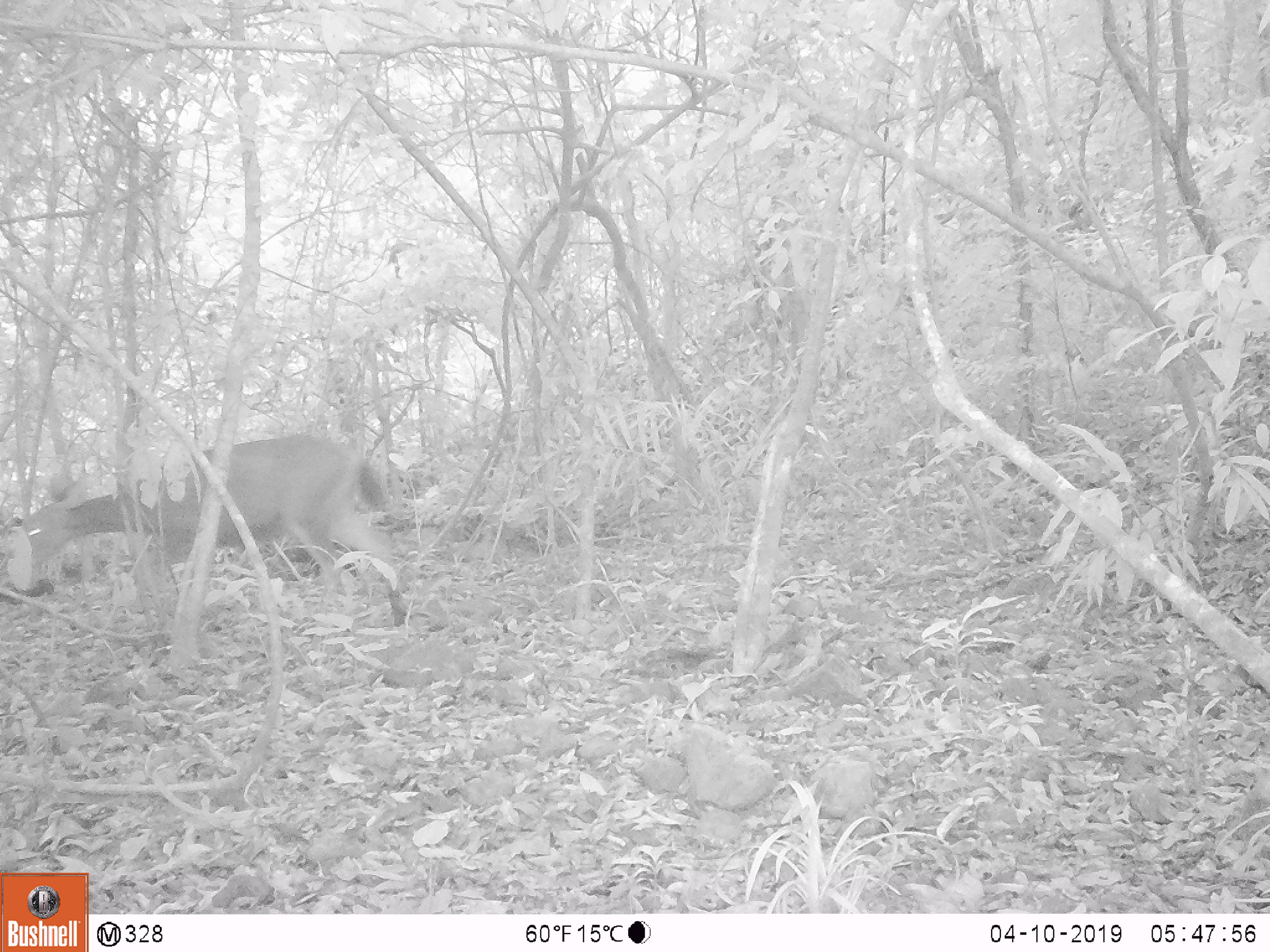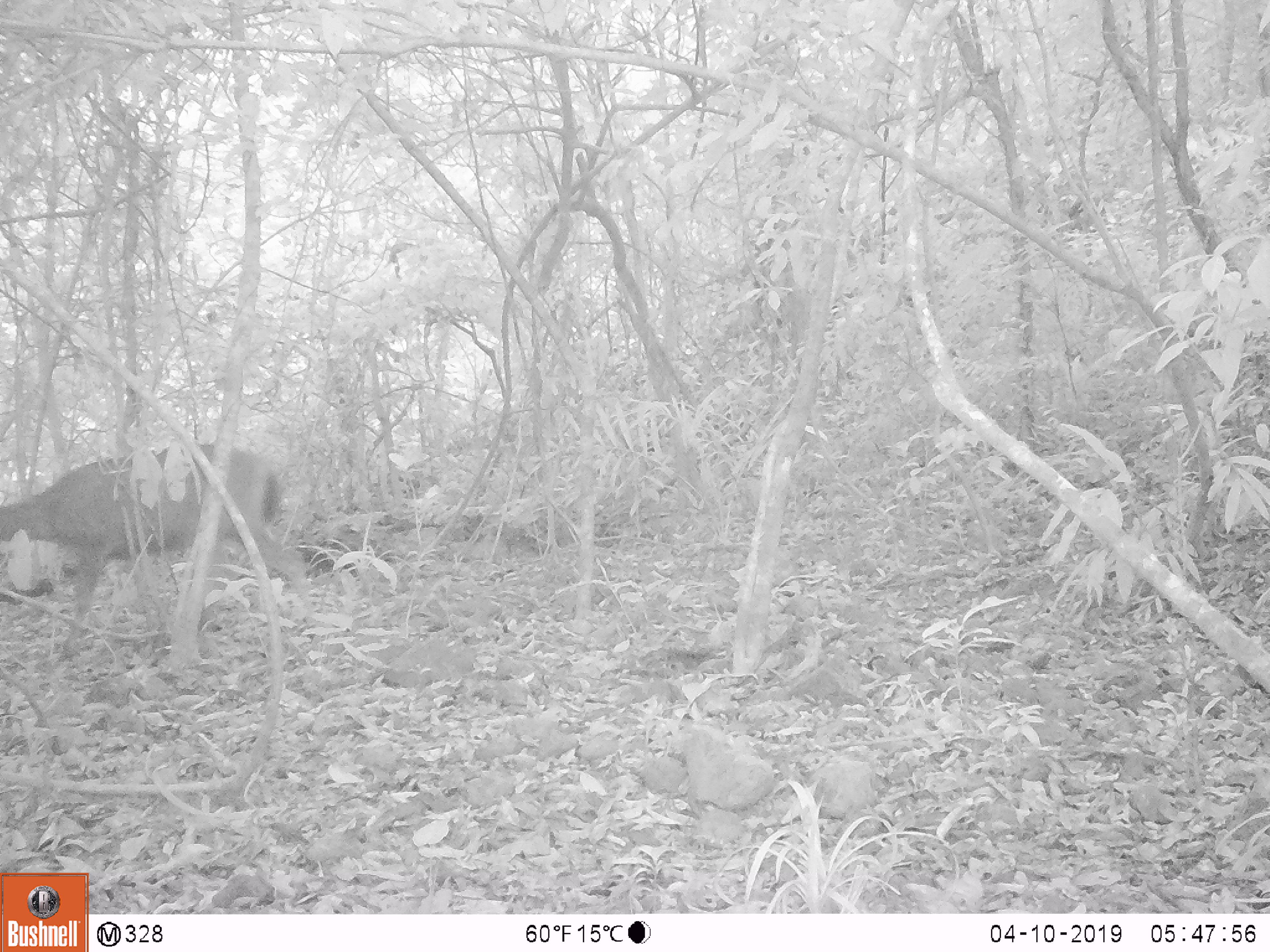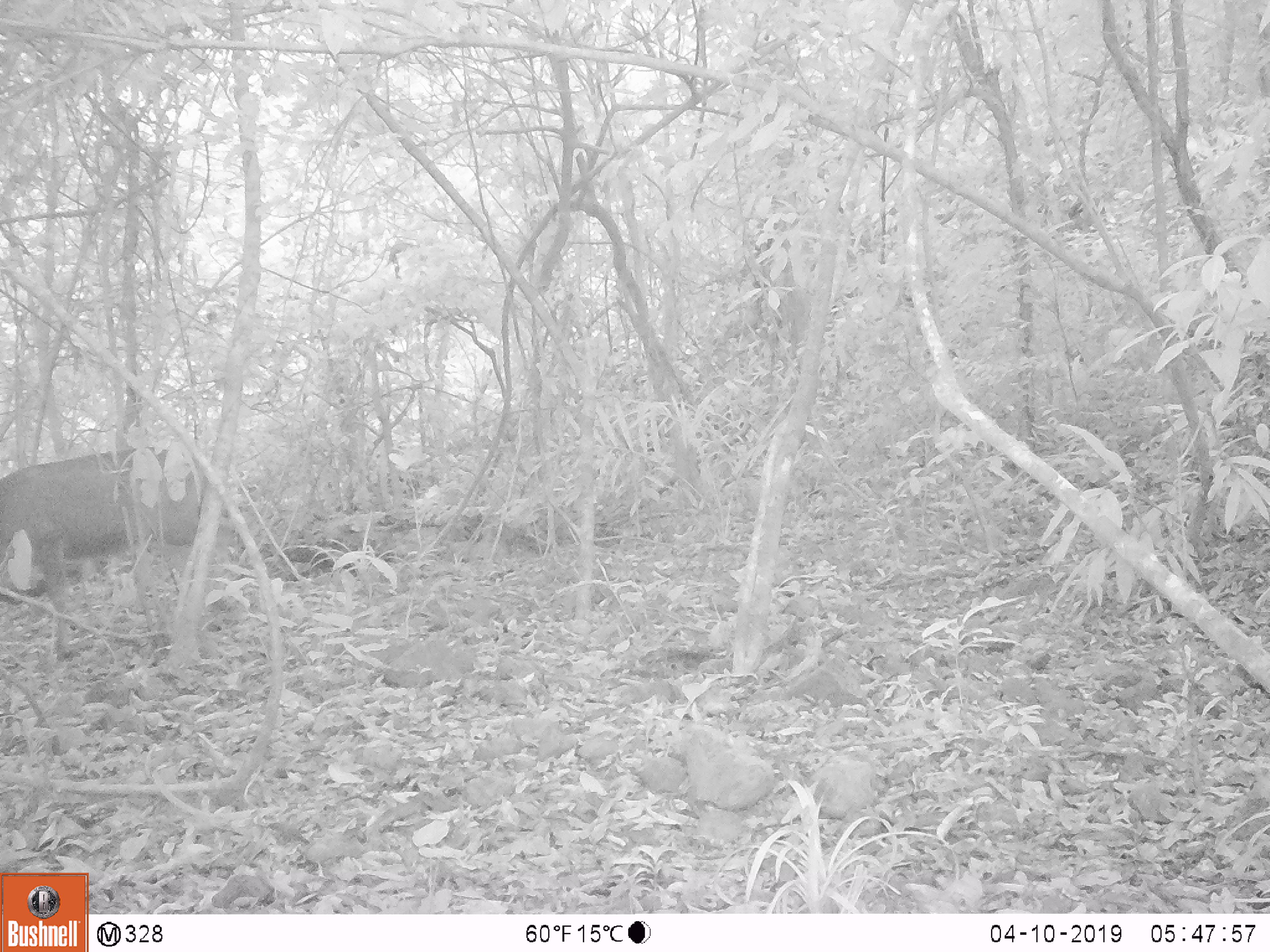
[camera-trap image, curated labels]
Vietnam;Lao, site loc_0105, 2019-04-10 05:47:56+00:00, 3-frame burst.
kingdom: Animalia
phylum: Chordata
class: Mammalia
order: Artiodactyla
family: Cervidae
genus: Rusa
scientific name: Rusa unicolor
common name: sambar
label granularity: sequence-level